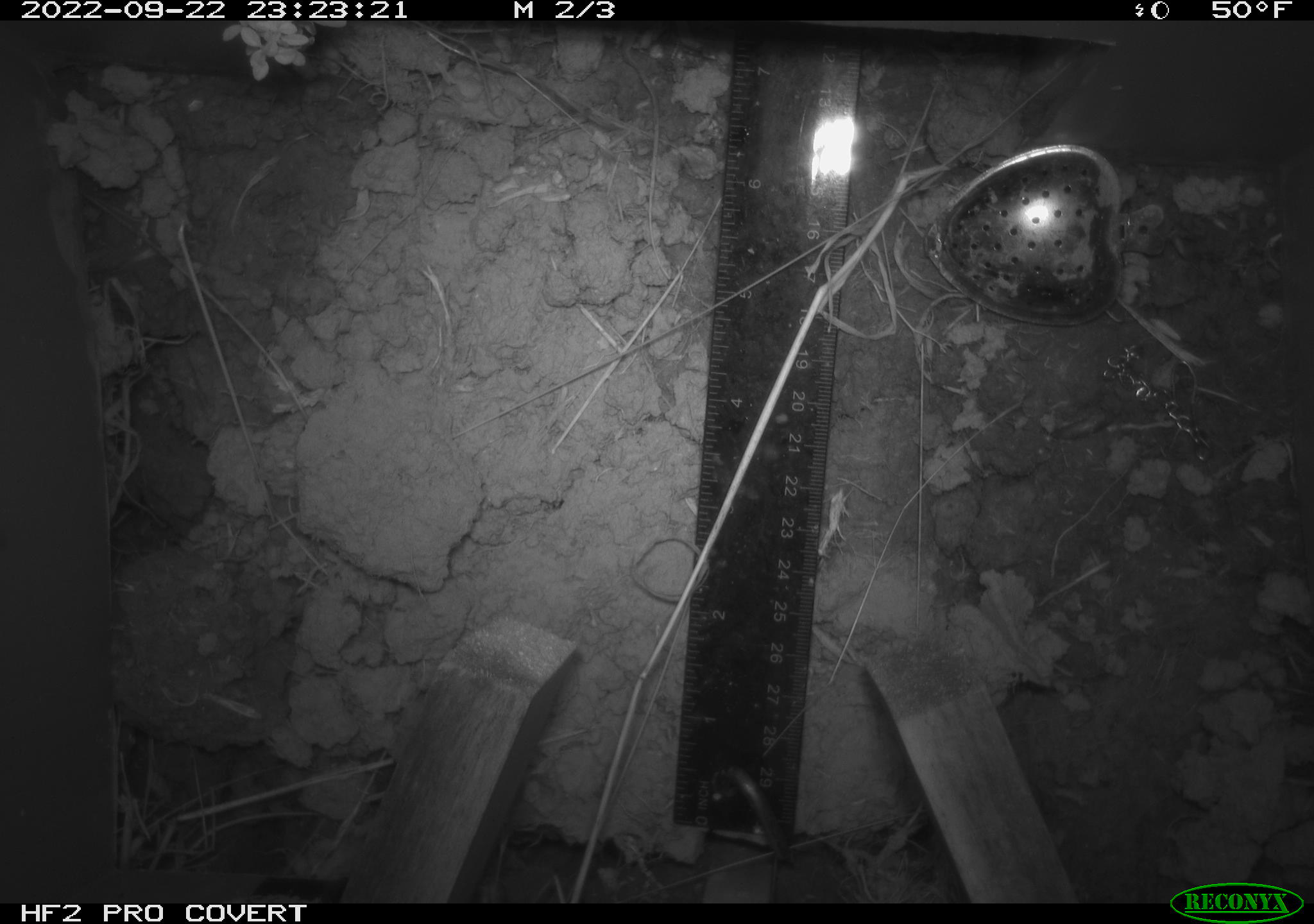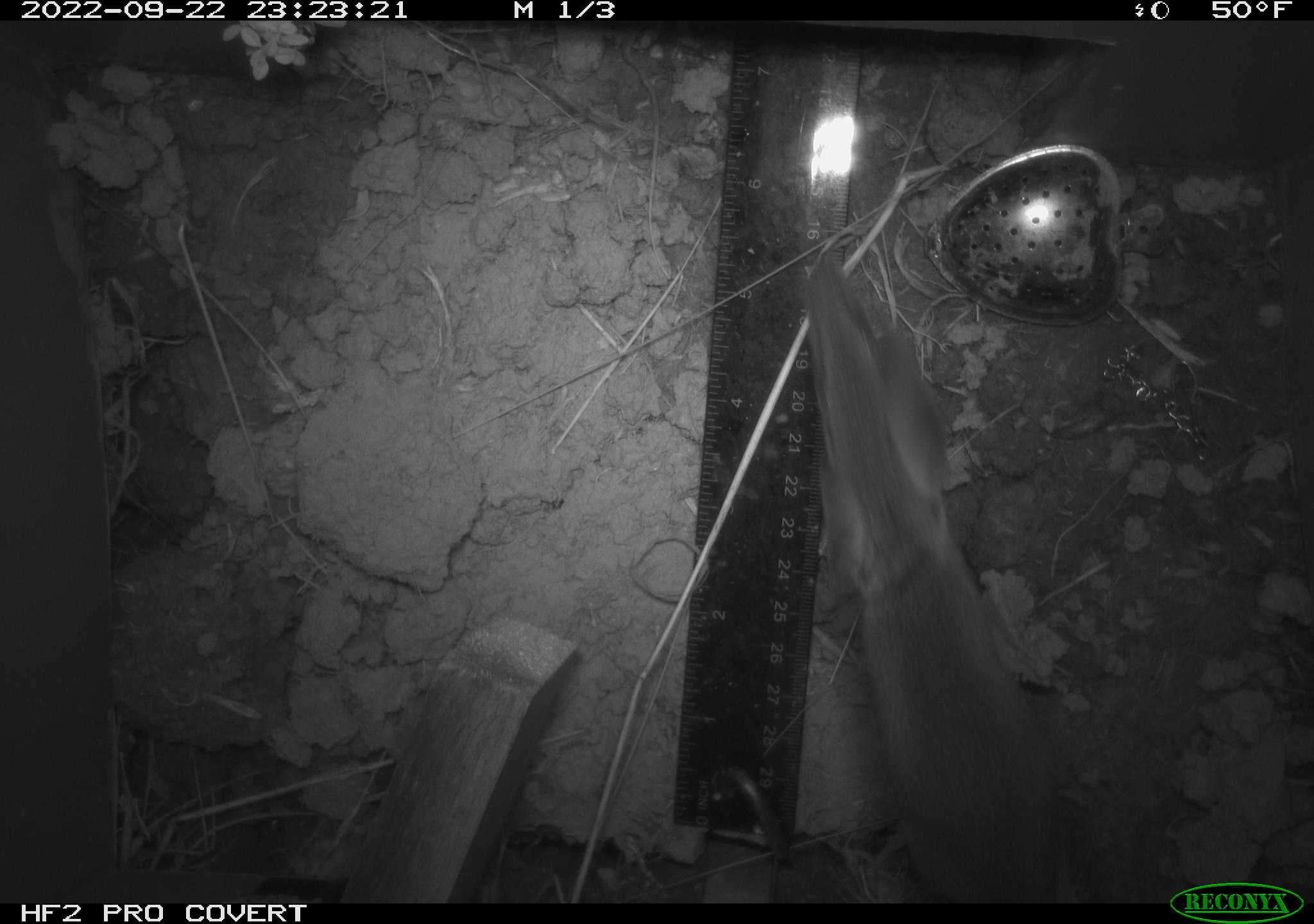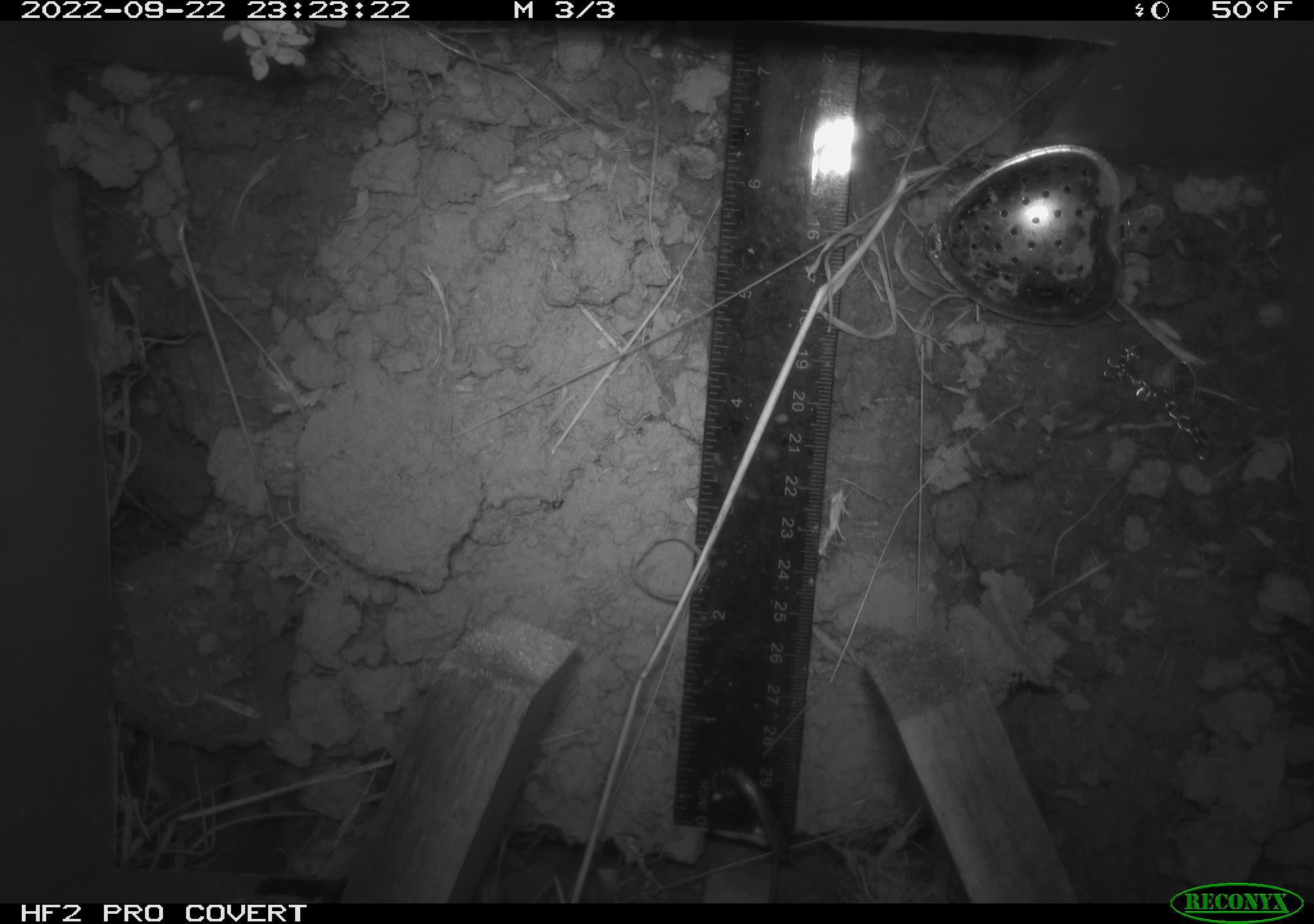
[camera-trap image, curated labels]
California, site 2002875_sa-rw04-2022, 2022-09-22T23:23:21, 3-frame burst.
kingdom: Animalia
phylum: Chordata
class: Mammalia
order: Rodentia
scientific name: Rodentia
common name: mouse species